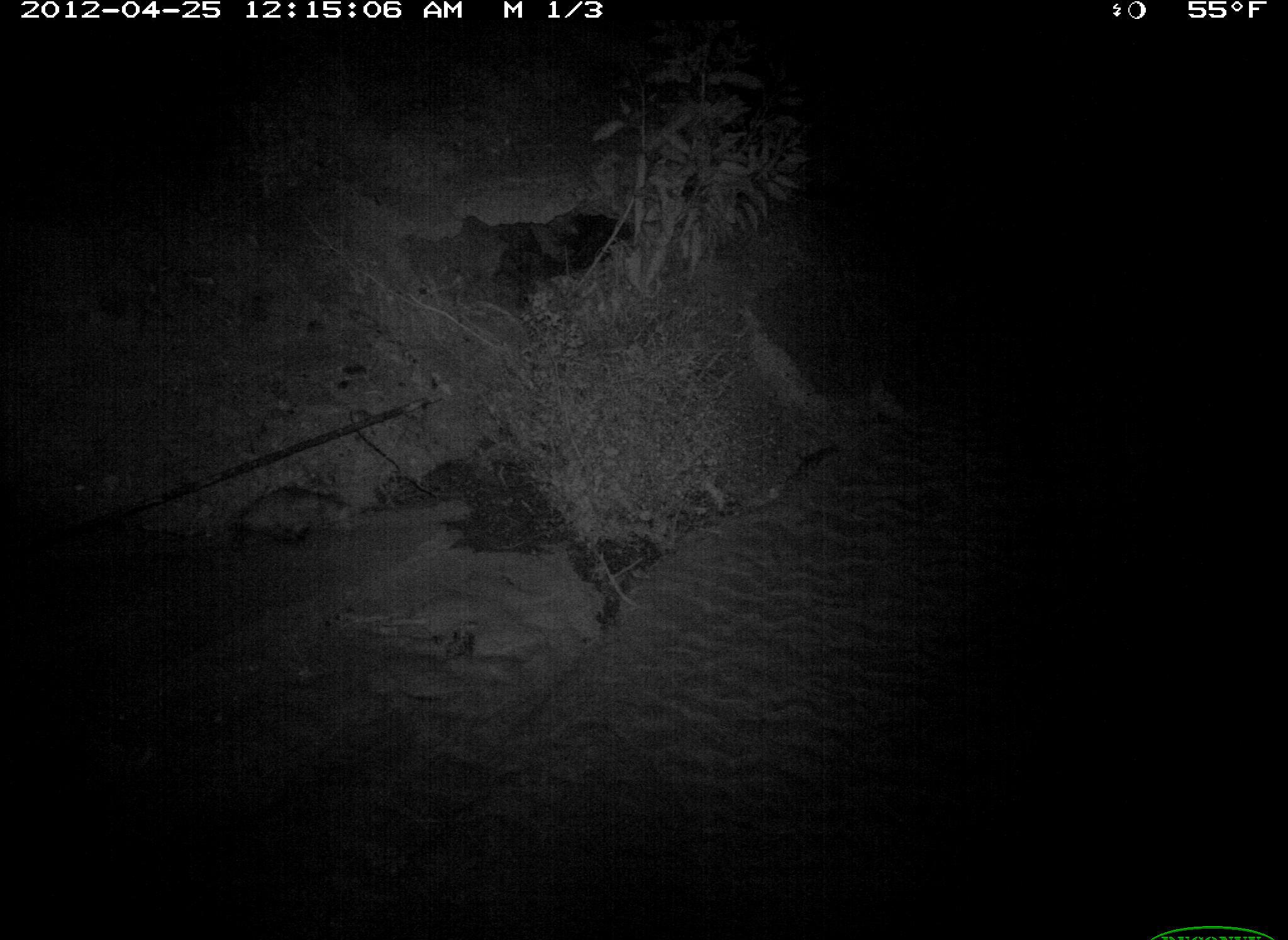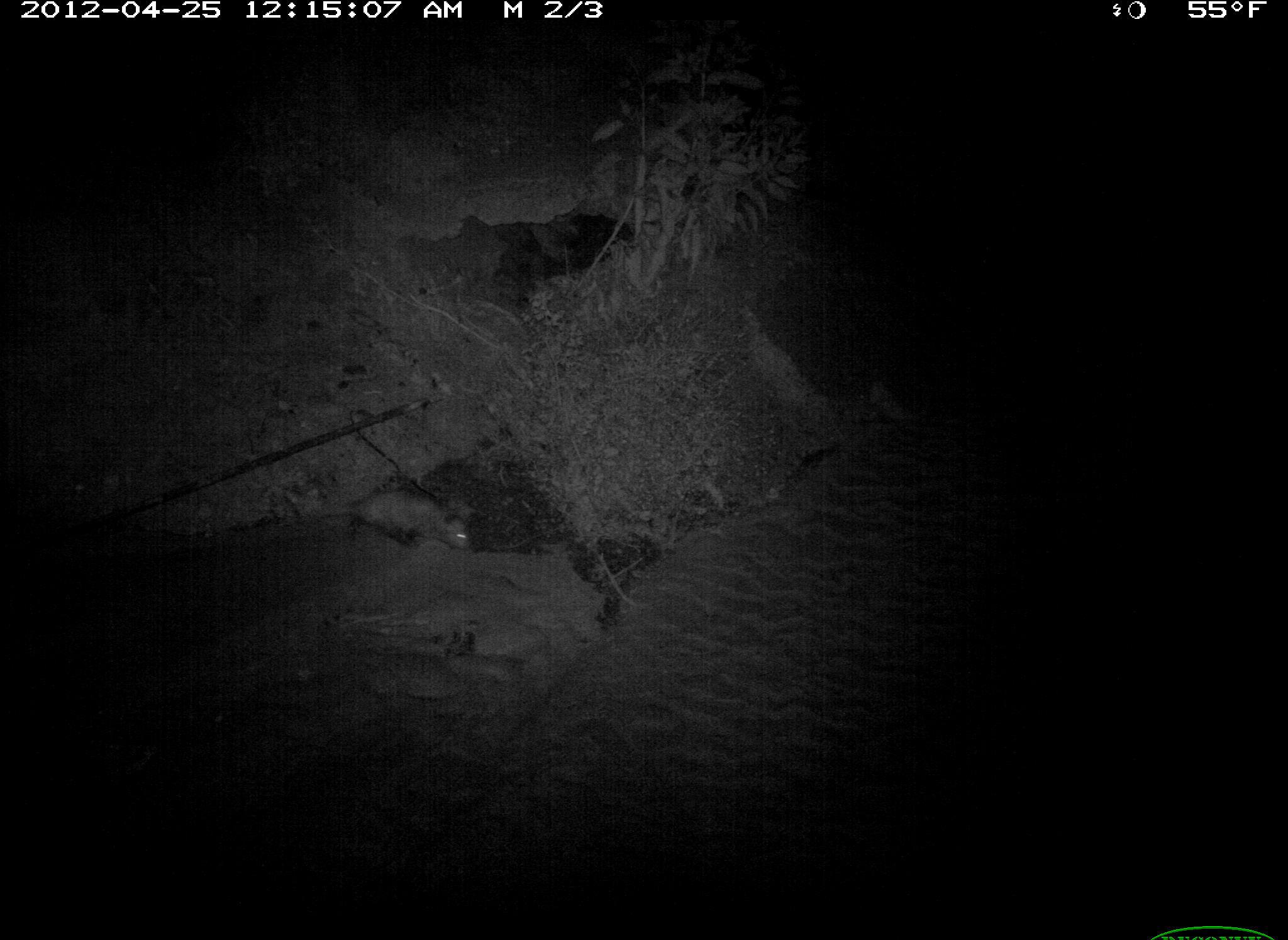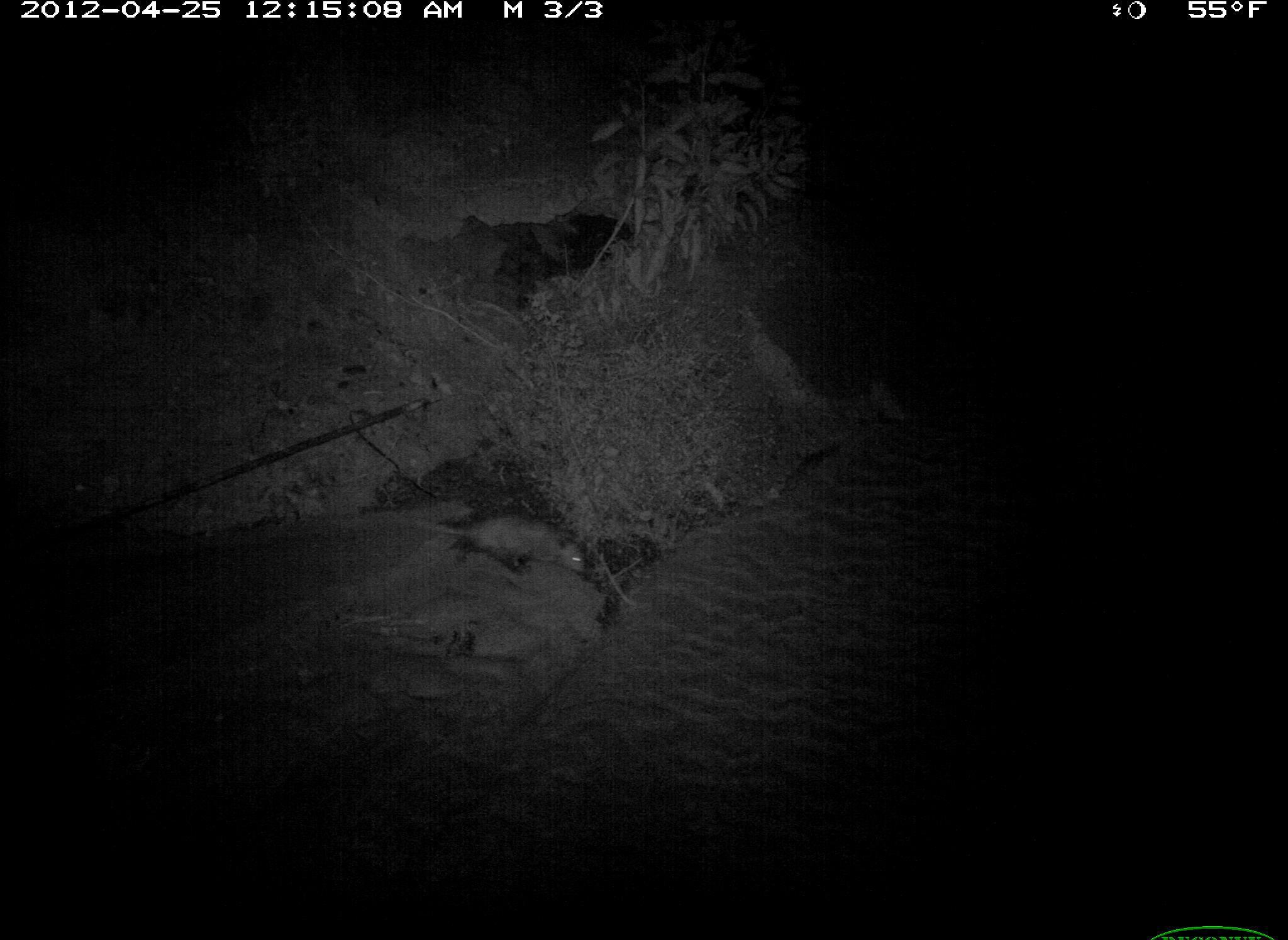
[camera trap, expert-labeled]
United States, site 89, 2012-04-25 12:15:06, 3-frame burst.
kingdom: Animalia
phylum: Chordata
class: Mammalia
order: Didelphimorphia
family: Didelphidae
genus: Didelphis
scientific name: Didelphis virginiana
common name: virginia opossum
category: opossum